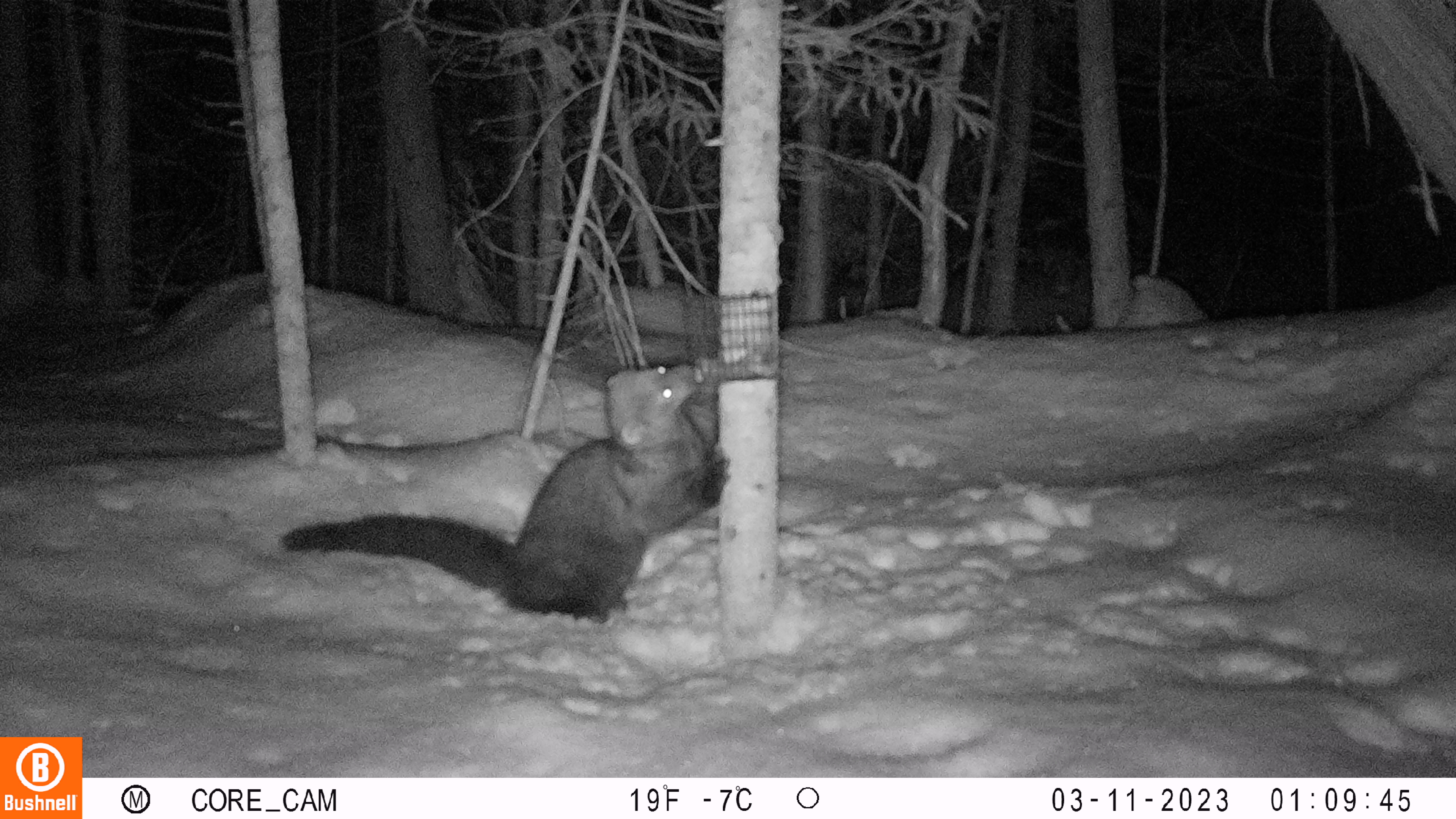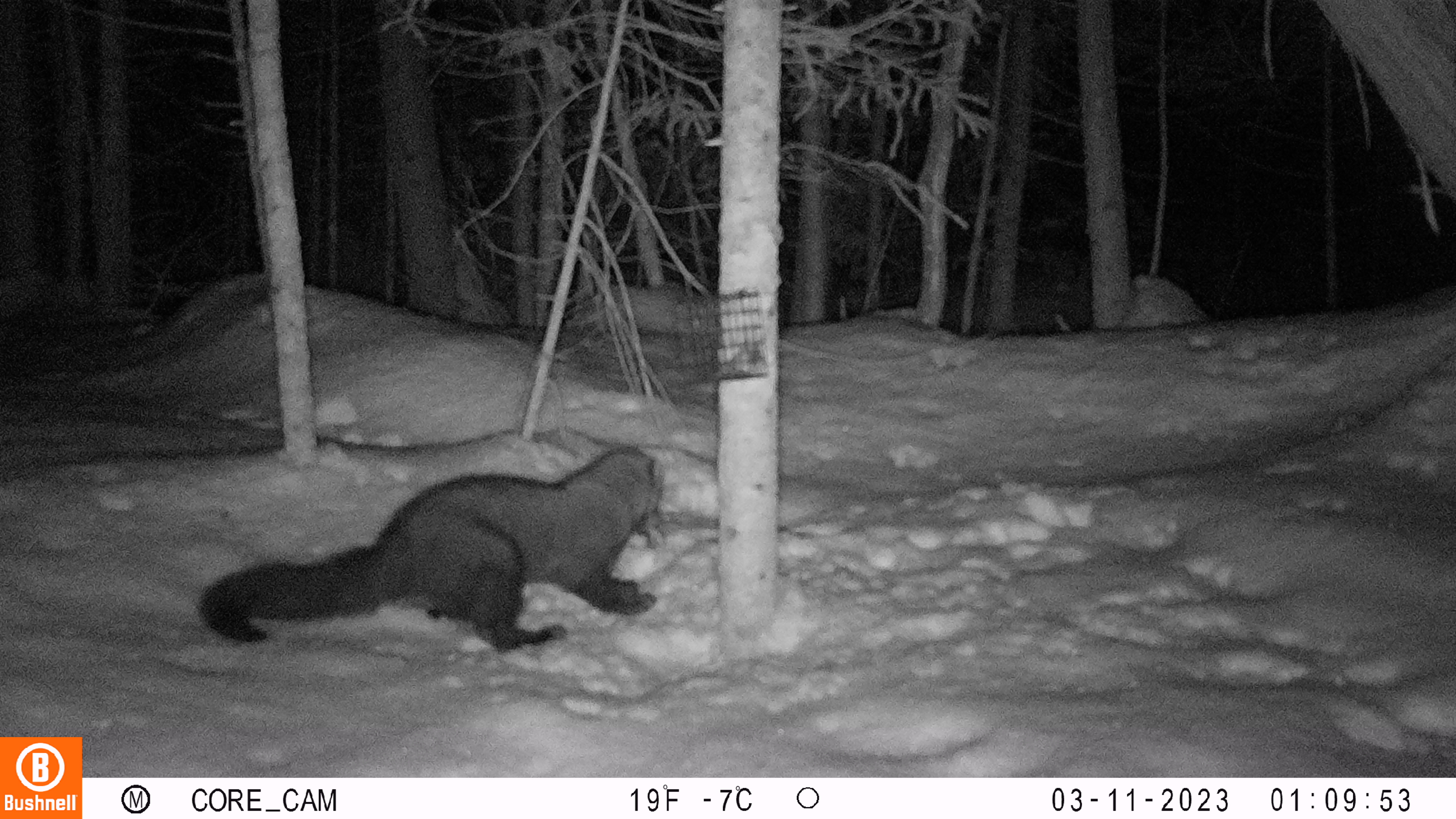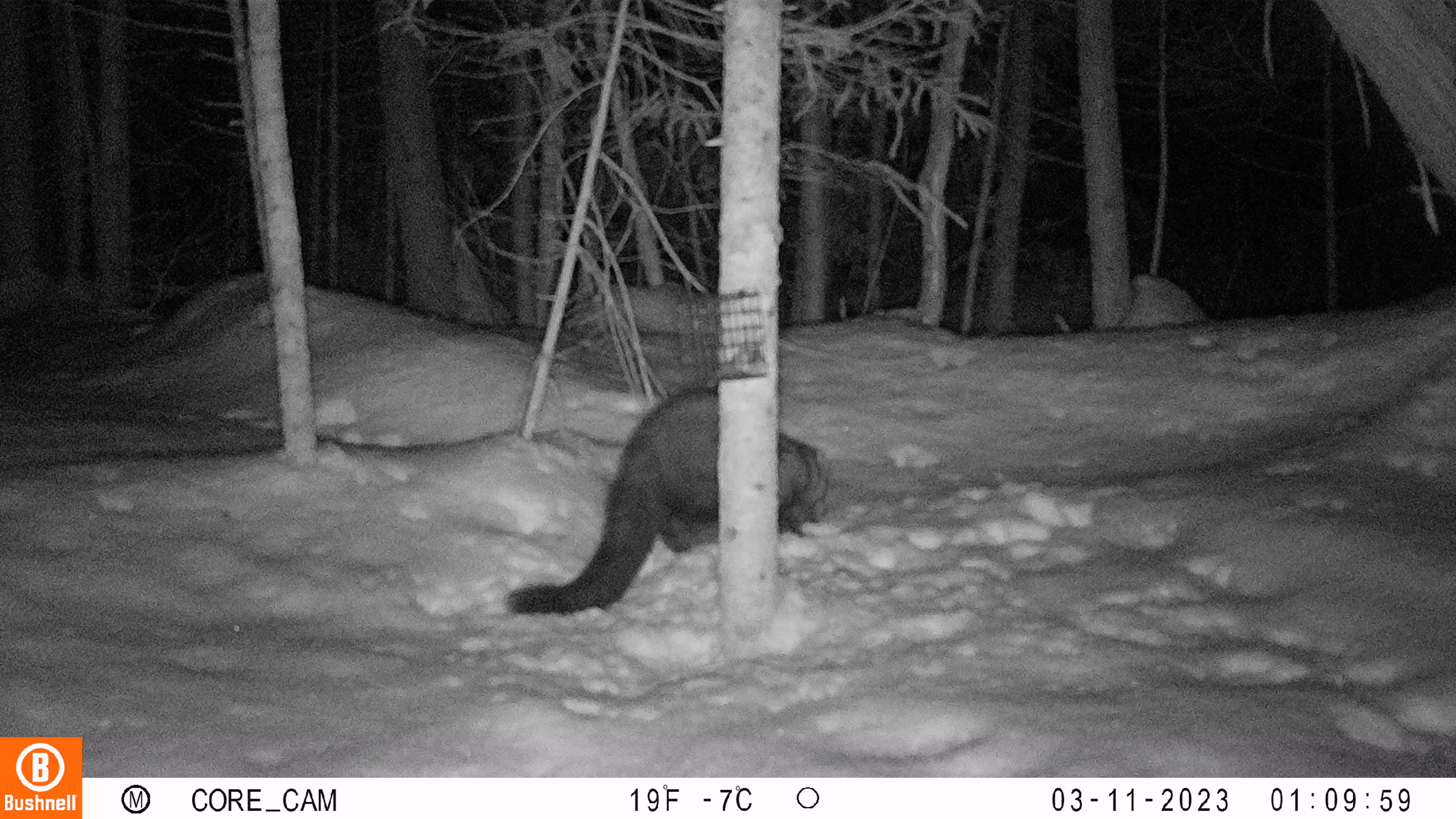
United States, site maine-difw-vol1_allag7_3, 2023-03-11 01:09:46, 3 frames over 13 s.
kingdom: Animalia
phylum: Chordata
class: Mammalia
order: Carnivora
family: Mustelidae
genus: Pekania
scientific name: Pekania pennanti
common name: fisher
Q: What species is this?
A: Fisher (Pekania pennanti).